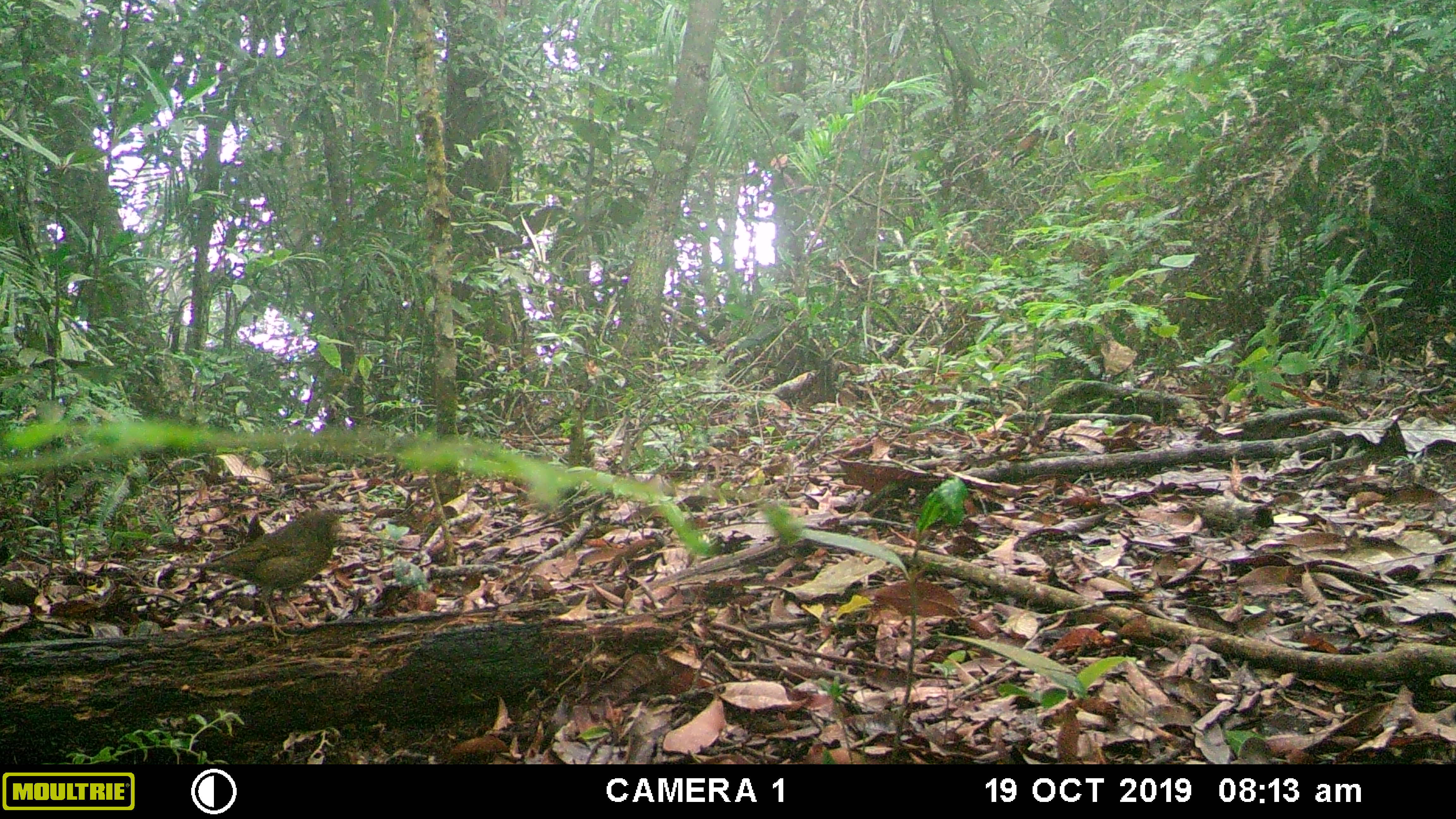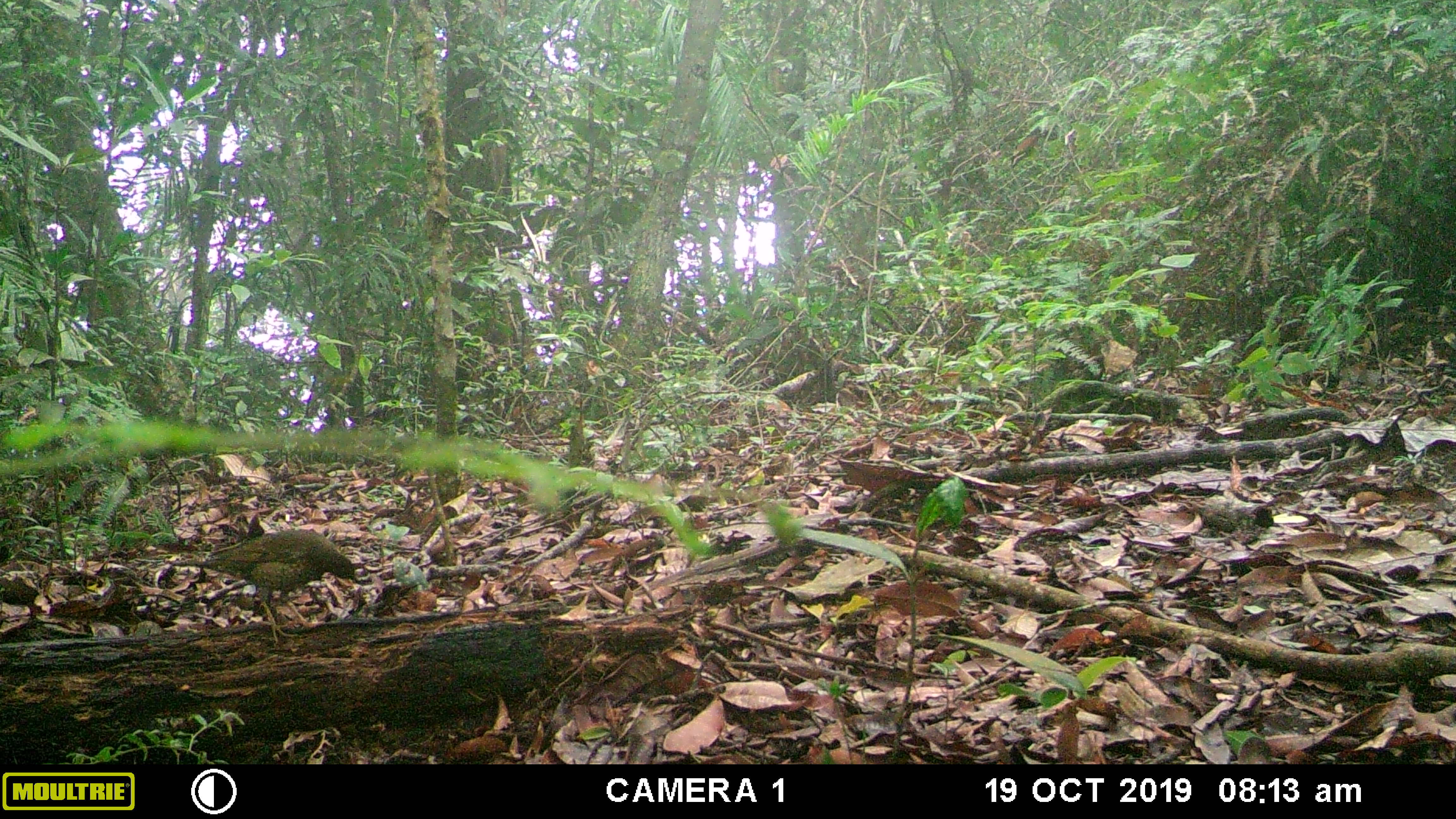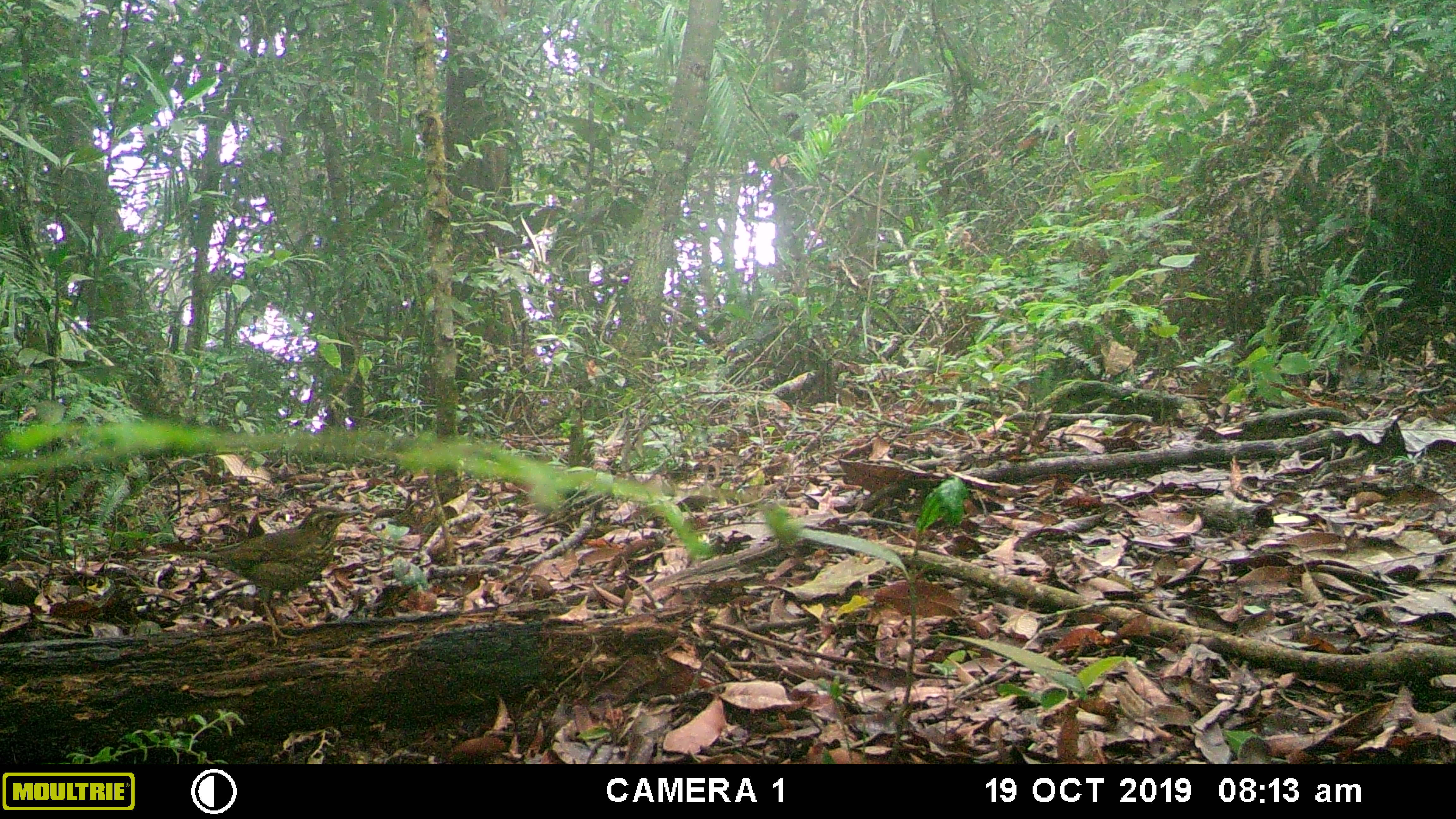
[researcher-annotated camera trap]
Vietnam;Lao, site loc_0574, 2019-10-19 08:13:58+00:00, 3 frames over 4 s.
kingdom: Animalia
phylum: Chordata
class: Aves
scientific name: Aves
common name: bird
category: unidentified bird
Unidentified bird (bird) (Aves). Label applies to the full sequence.